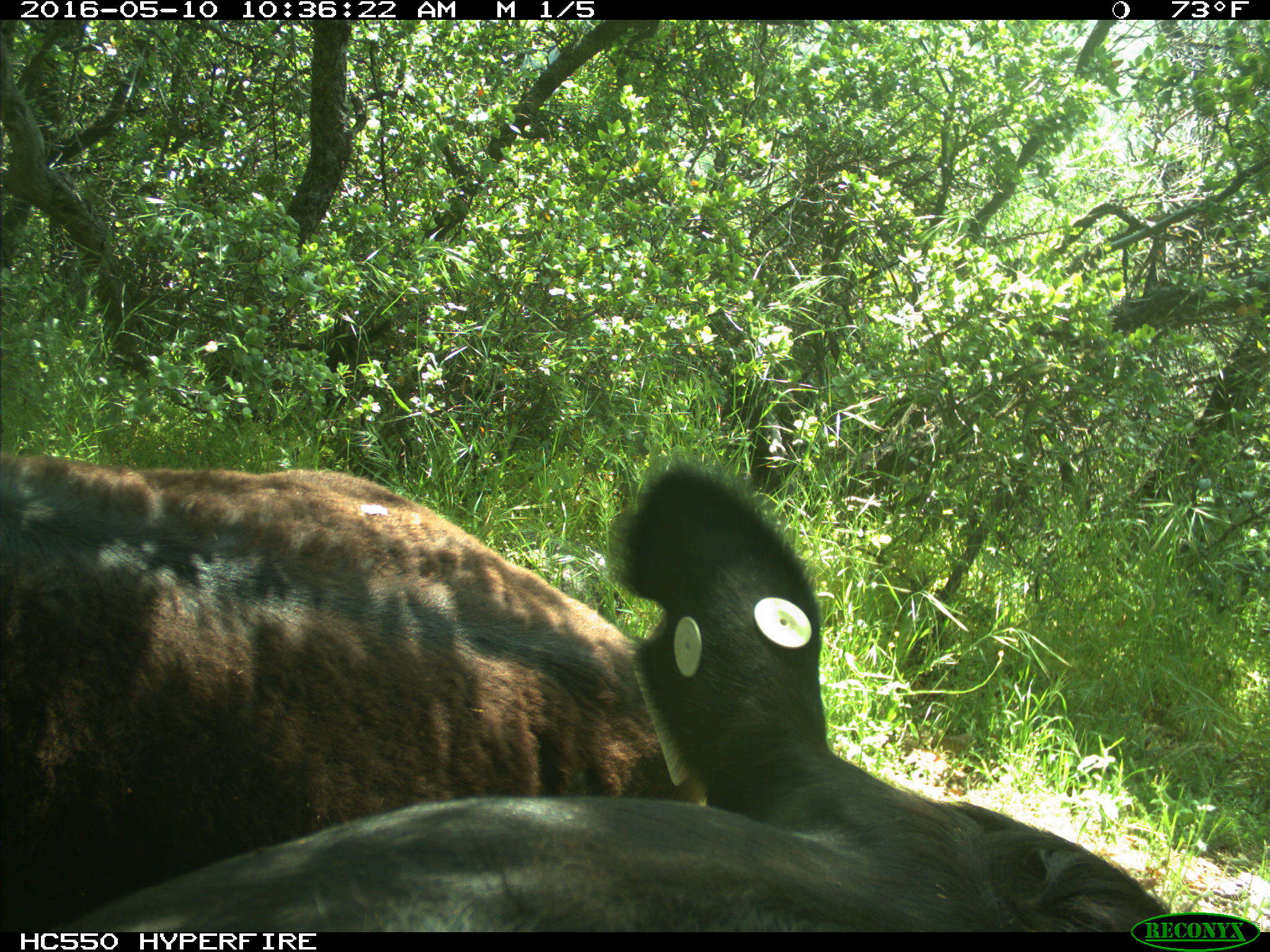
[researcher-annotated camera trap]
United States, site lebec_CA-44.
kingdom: Animalia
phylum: Chordata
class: Mammalia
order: Artiodactyla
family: Bovidae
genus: Bos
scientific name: Bos taurus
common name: domestic cow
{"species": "Bos taurus (domestic cow)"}